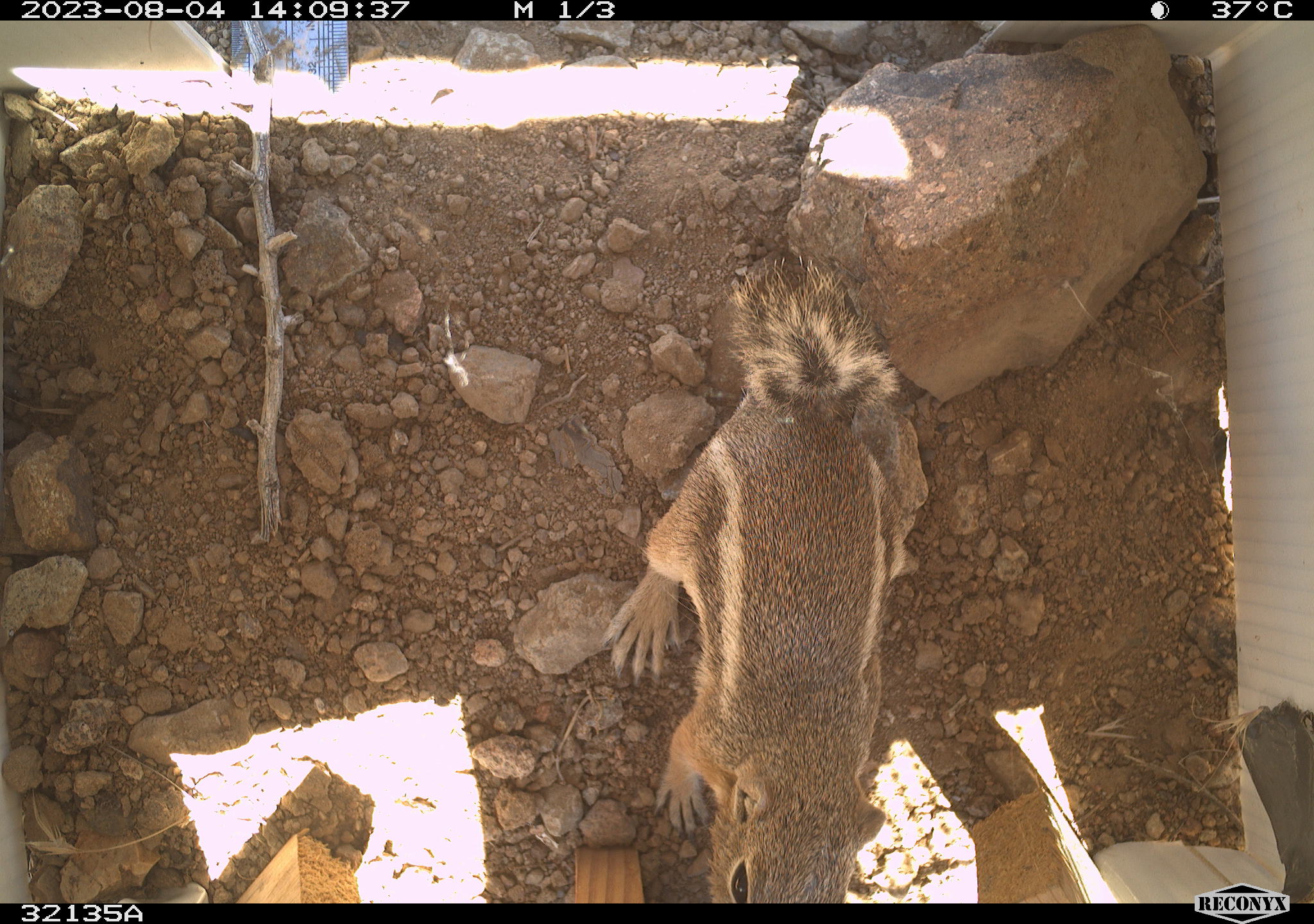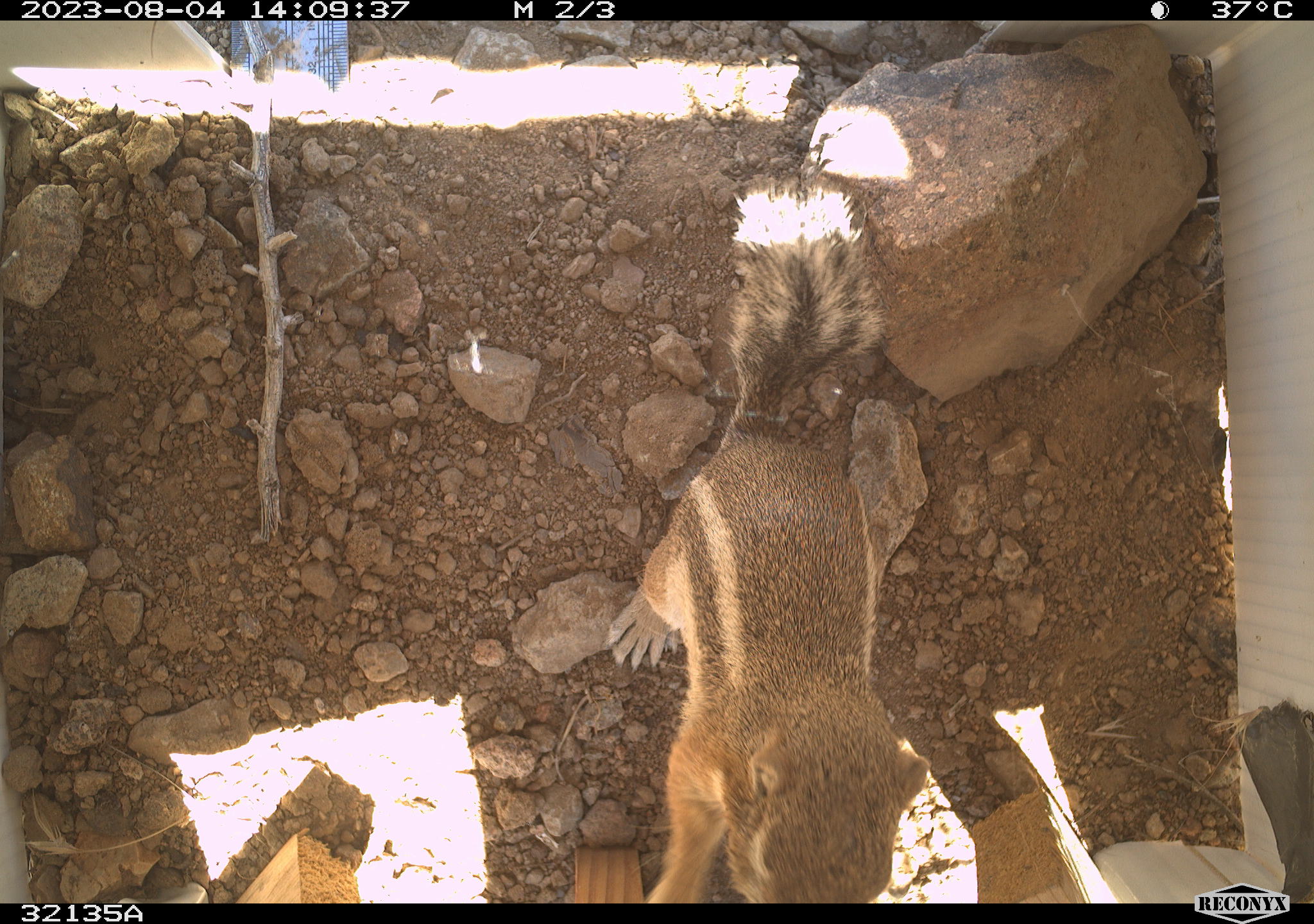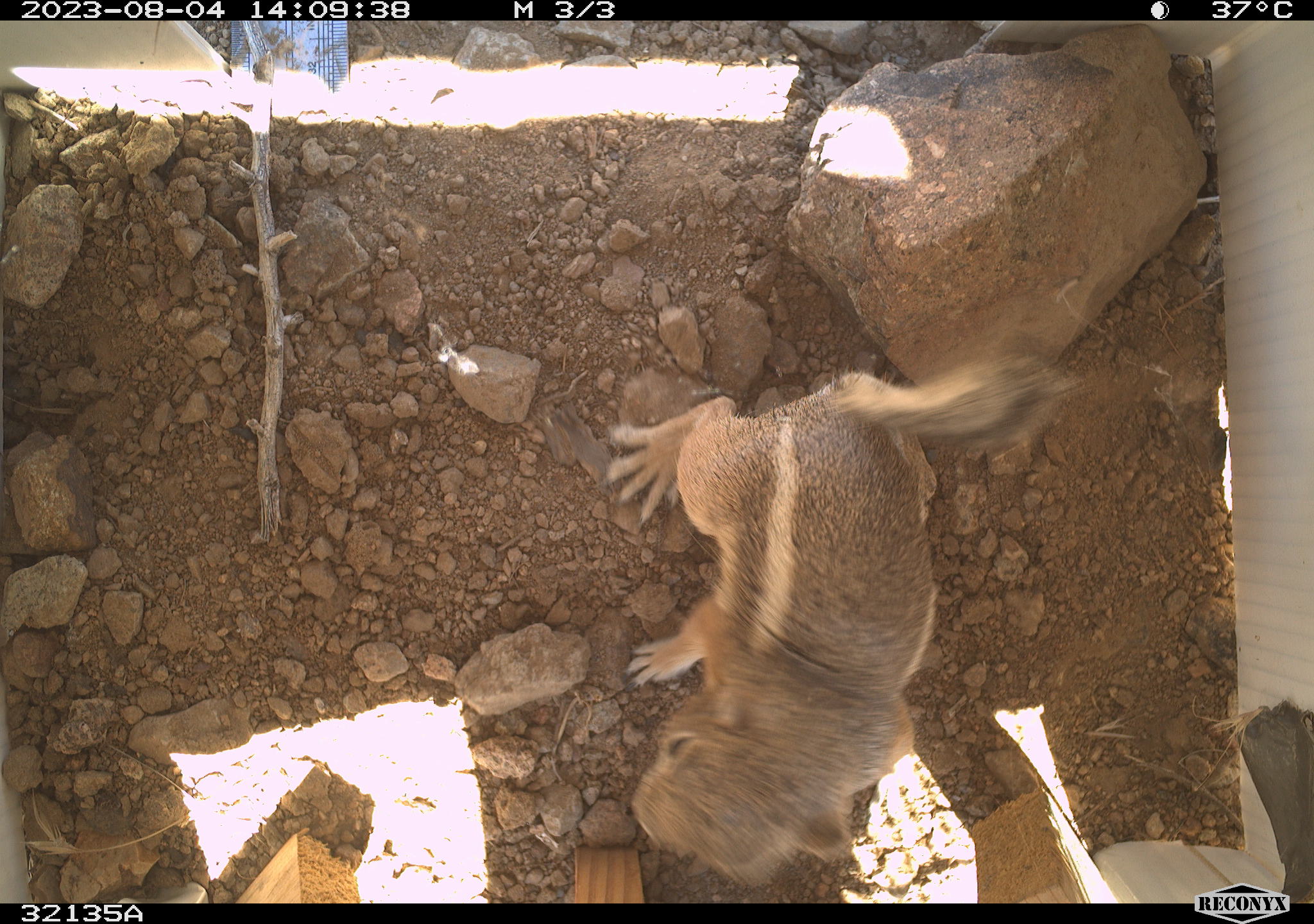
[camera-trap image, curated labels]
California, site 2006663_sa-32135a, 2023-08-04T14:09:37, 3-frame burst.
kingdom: Animalia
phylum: Chordata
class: Mammalia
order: Rodentia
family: Sciuridae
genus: Ammospermophilus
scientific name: Ammospermophilus leucurus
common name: white-tailed antelope squirrel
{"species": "white-tailed antelope squirrel (Ammospermophilus leucurus)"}